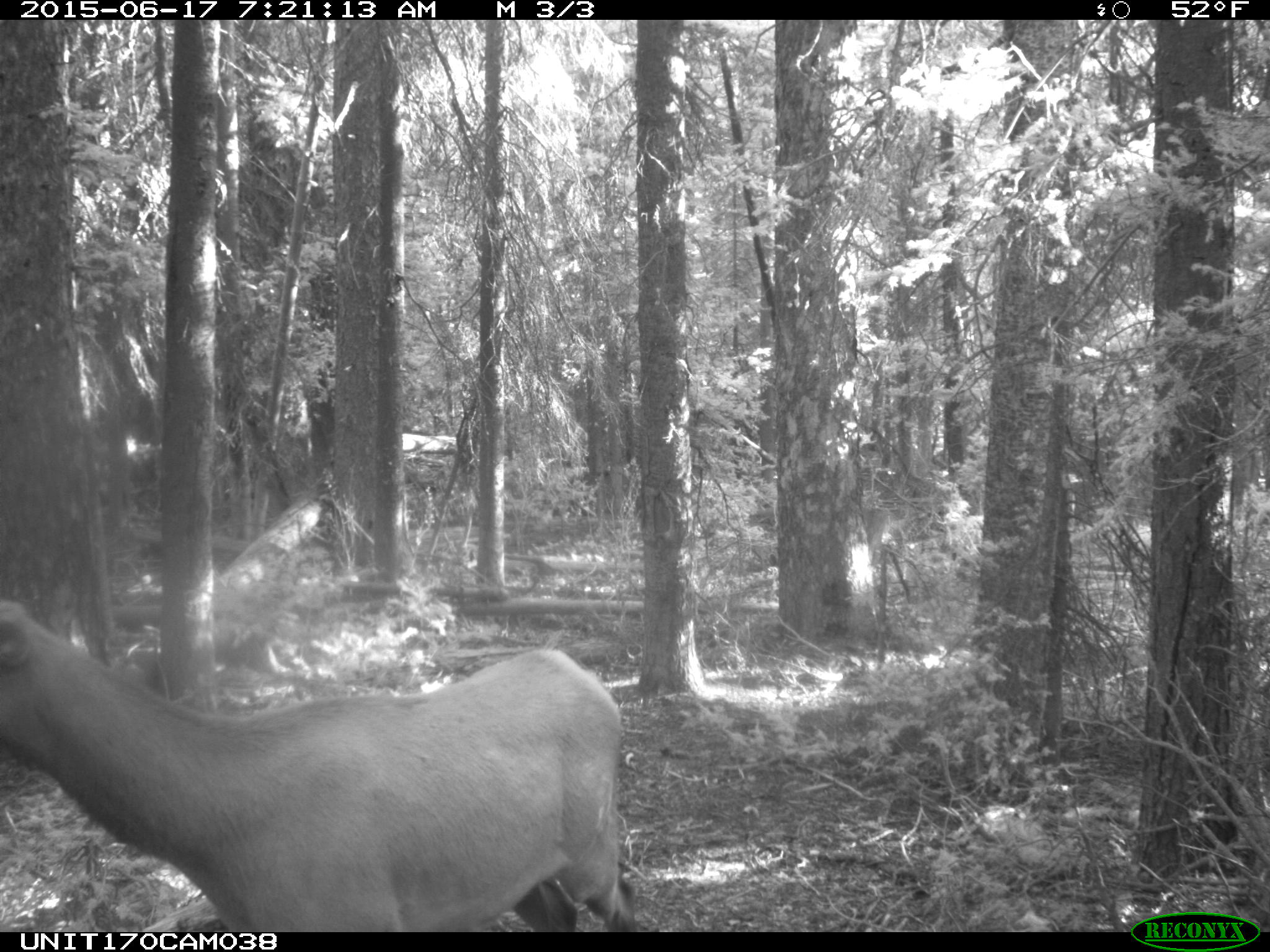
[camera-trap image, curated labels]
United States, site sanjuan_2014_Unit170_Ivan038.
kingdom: Animalia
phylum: Chordata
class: Mammalia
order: Artiodactyla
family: Cervidae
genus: Cervus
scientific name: Cervus elaphus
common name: red deer